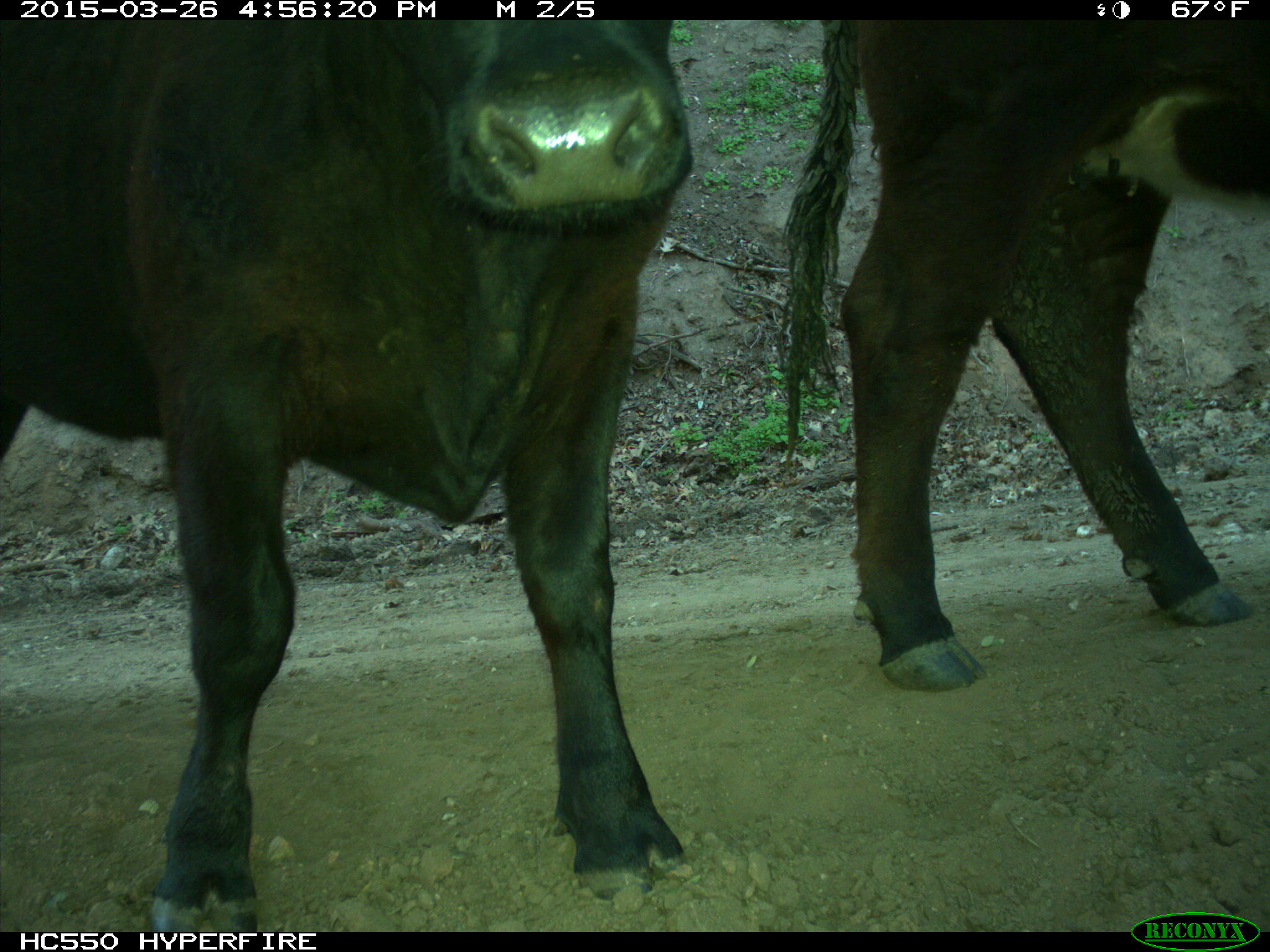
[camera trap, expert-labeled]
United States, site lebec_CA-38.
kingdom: Animalia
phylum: Chordata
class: Mammalia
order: Artiodactyla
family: Bovidae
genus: Bos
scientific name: Bos taurus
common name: domestic cow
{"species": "Bos taurus (domestic cow)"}